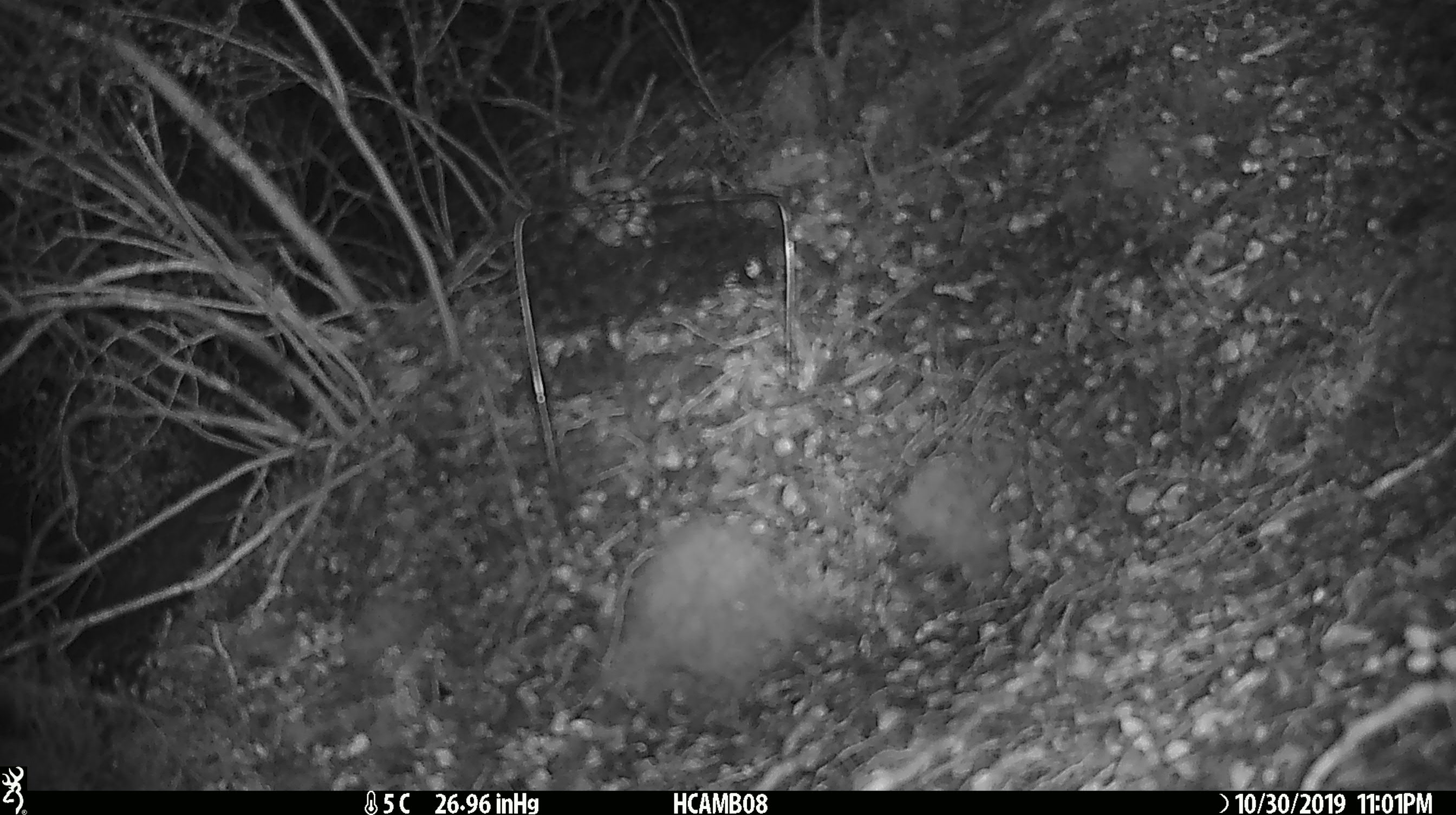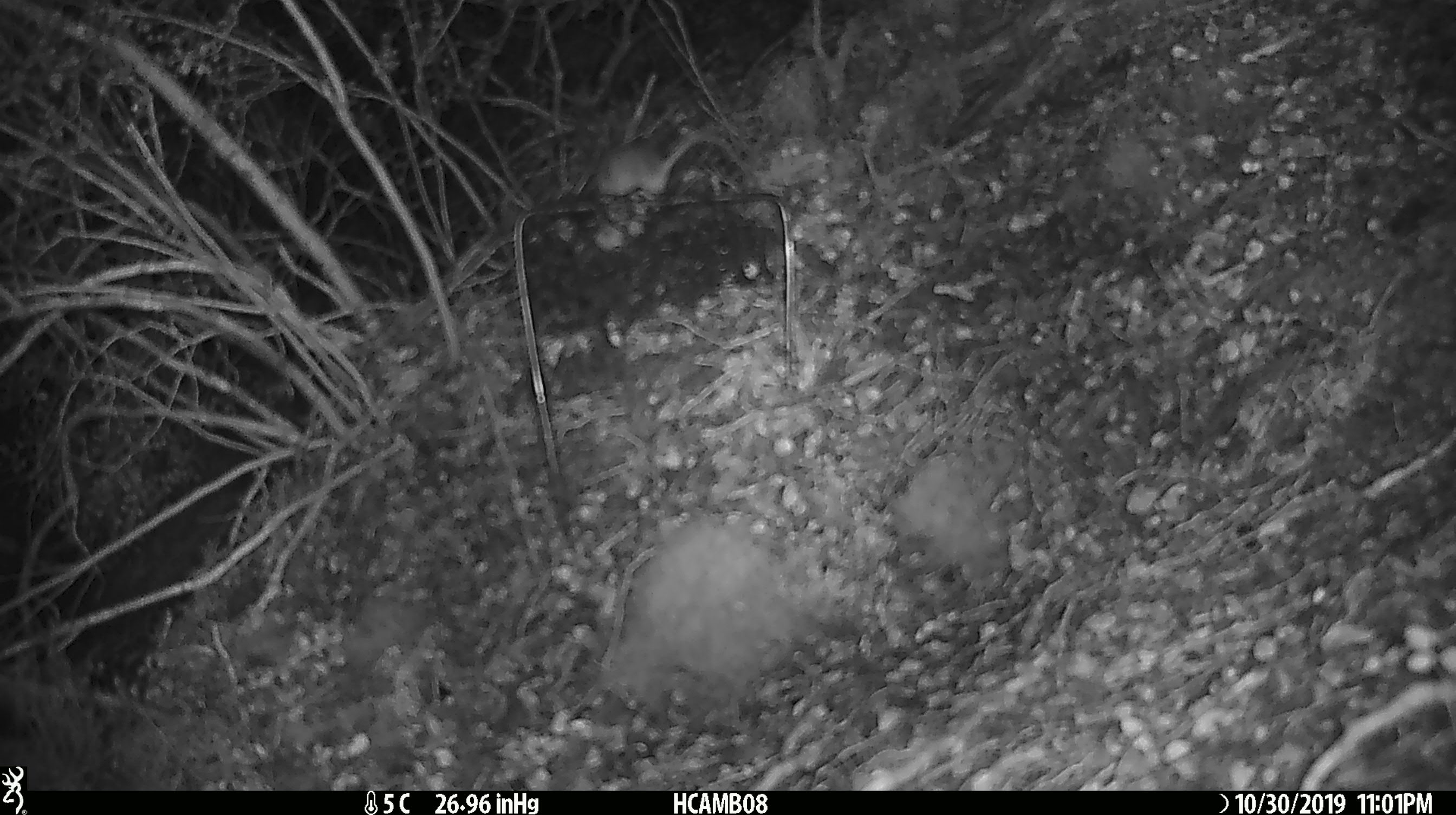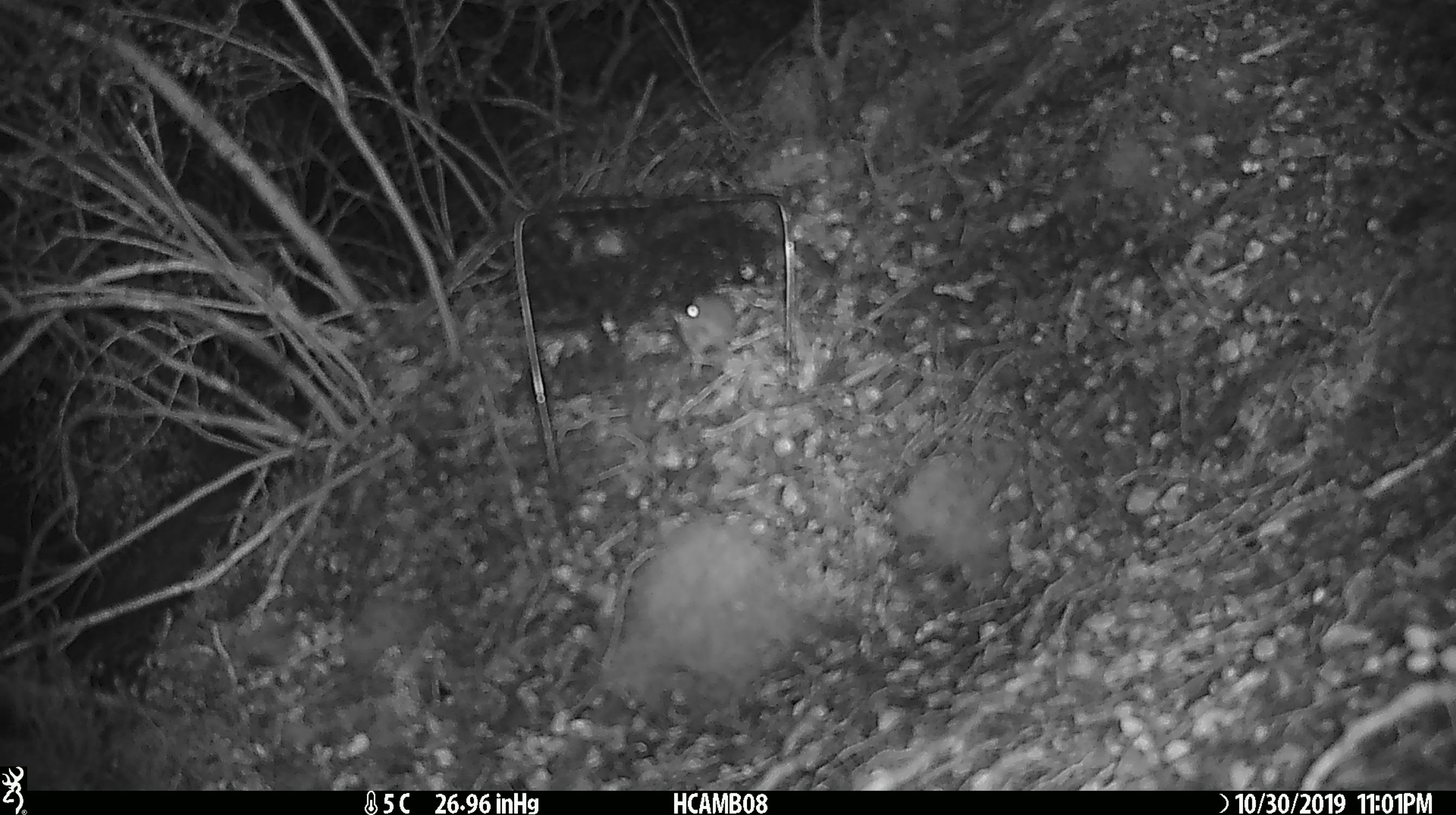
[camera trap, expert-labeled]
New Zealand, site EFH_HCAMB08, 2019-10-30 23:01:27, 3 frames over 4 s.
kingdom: Animalia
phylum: Chordata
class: Mammalia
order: Rodentia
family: Muridae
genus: Mus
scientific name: Mus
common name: mouse